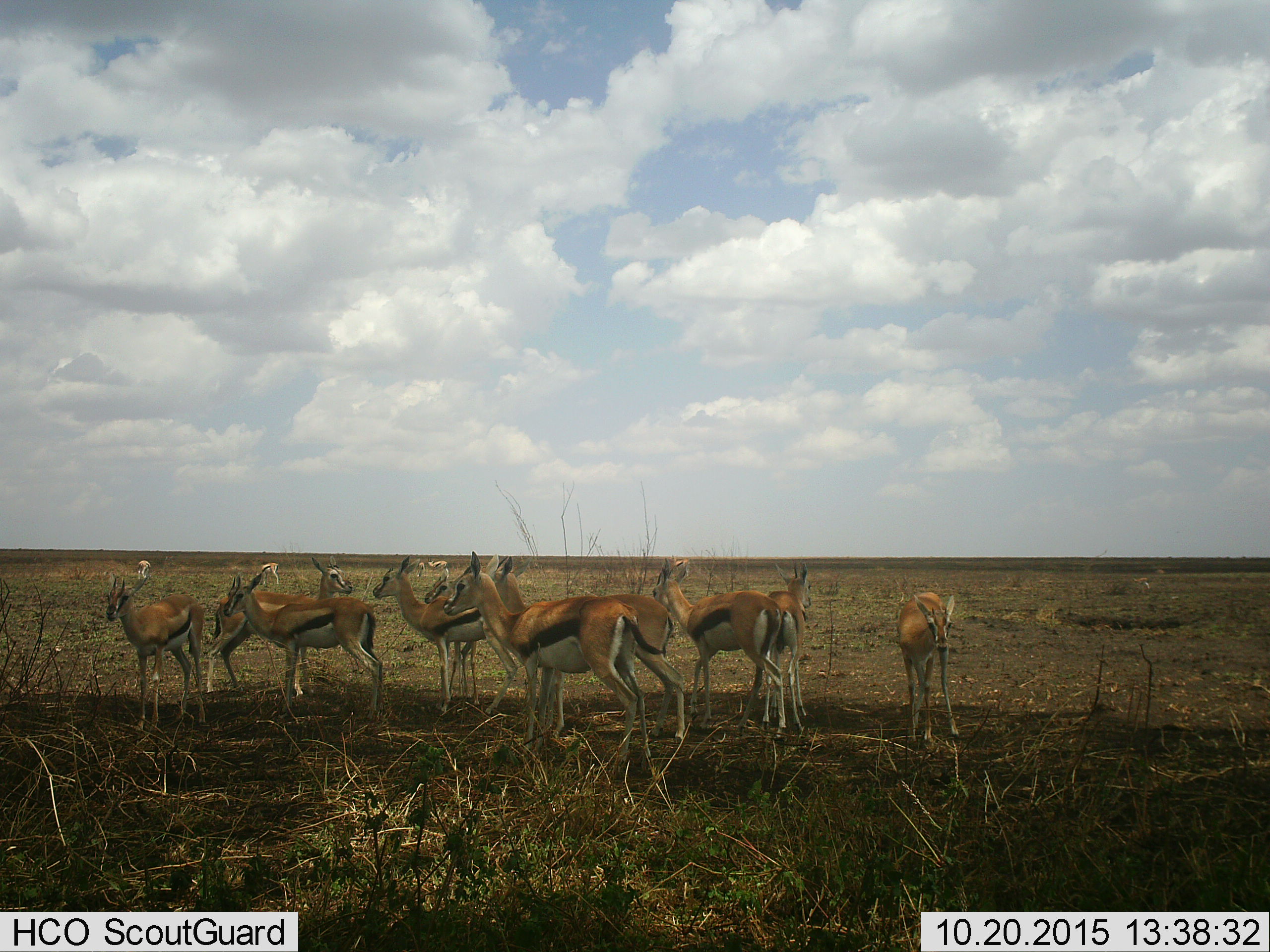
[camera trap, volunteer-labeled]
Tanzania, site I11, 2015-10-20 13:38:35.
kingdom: Animalia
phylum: Chordata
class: Mammalia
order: Artiodactyla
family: Bovidae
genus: Eudorcas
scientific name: Eudorcas thomsonii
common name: thomson's gazelle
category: gazellethomsons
Gazellethomsons (thomson's gazelle) (Eudorcas thomsonii), count 11-50. Behavior (volunteer vote fractions): standing 100%, resting 0%, moving 20%, interacting 20%. Young present (vote fraction): 10%. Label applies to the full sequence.